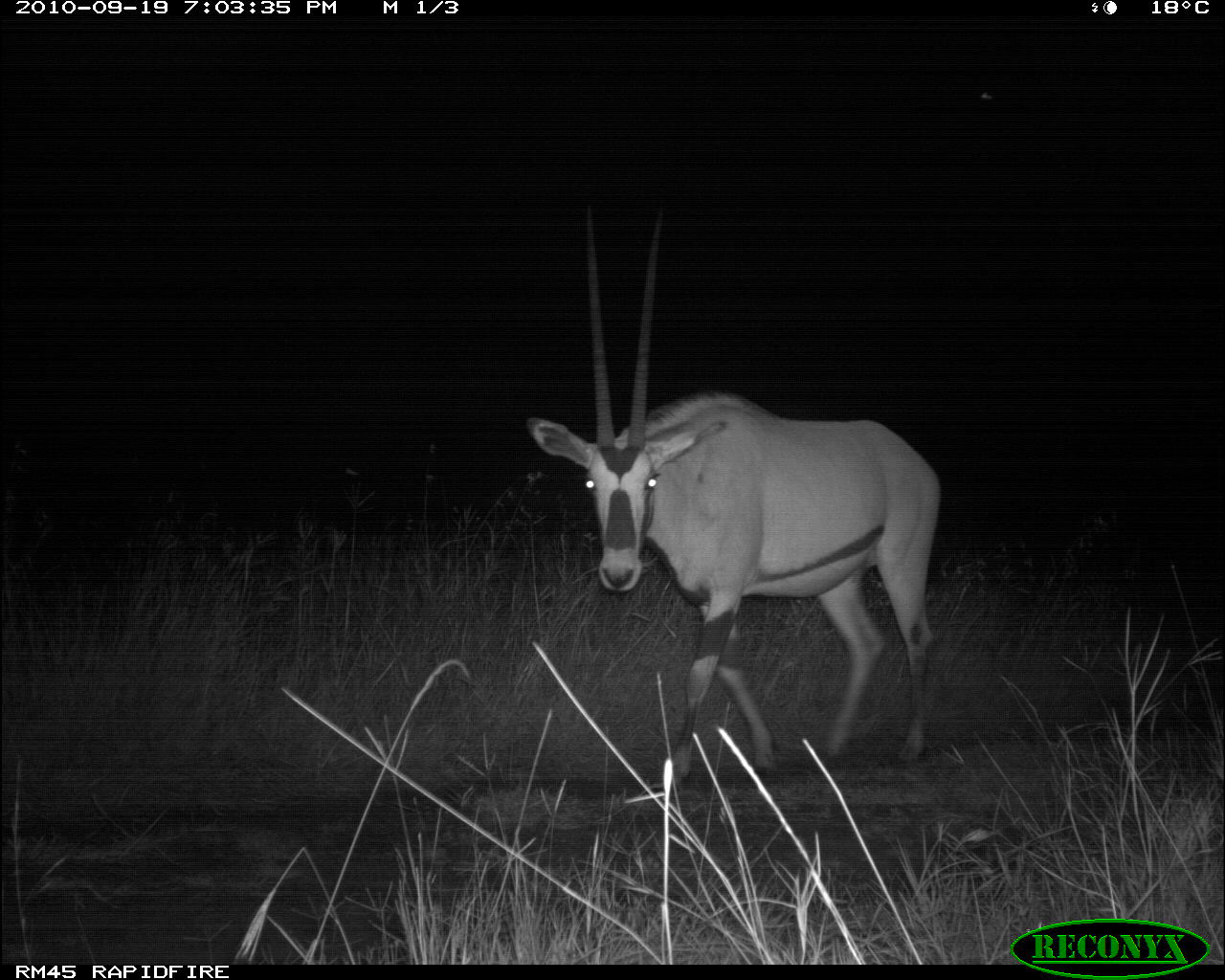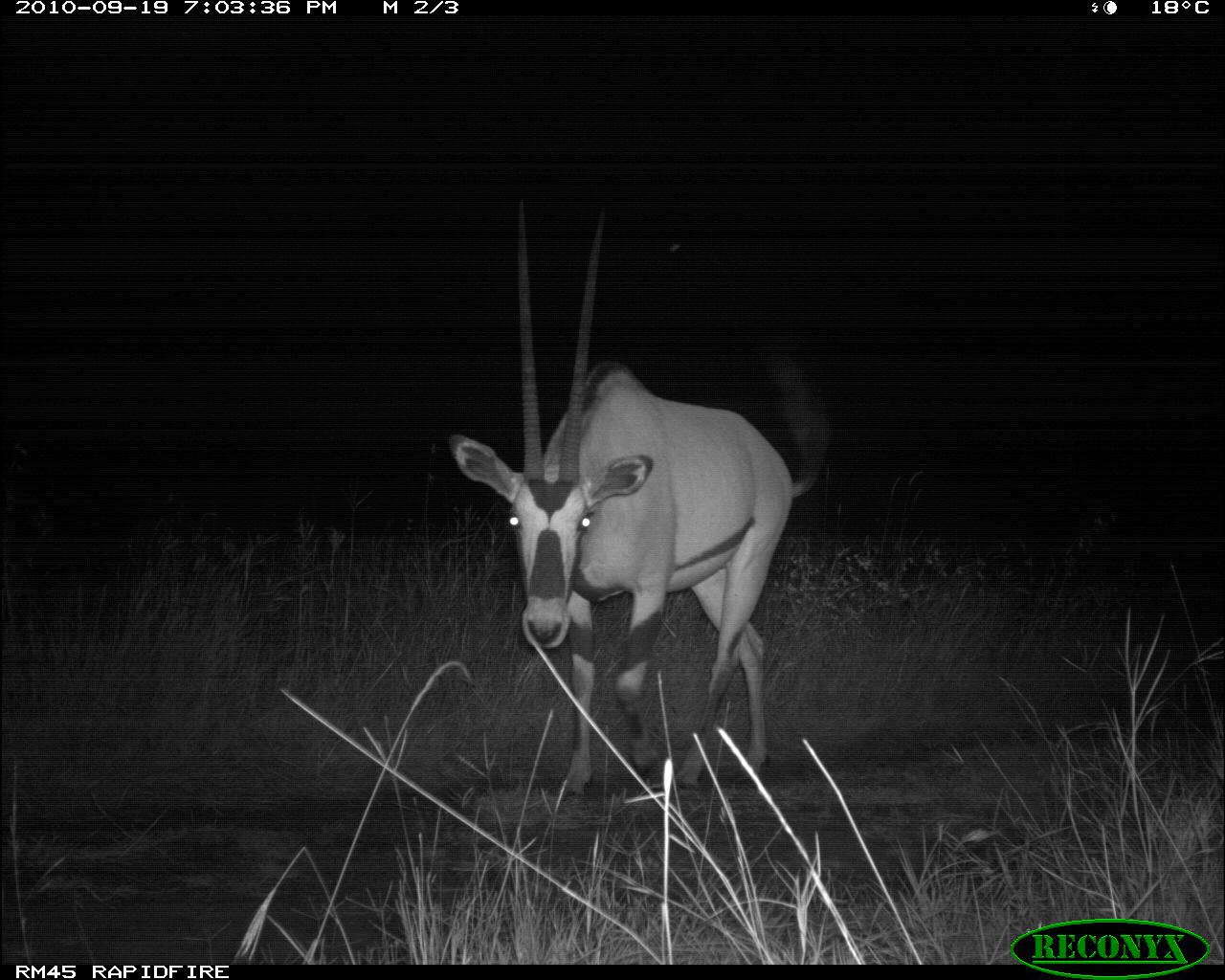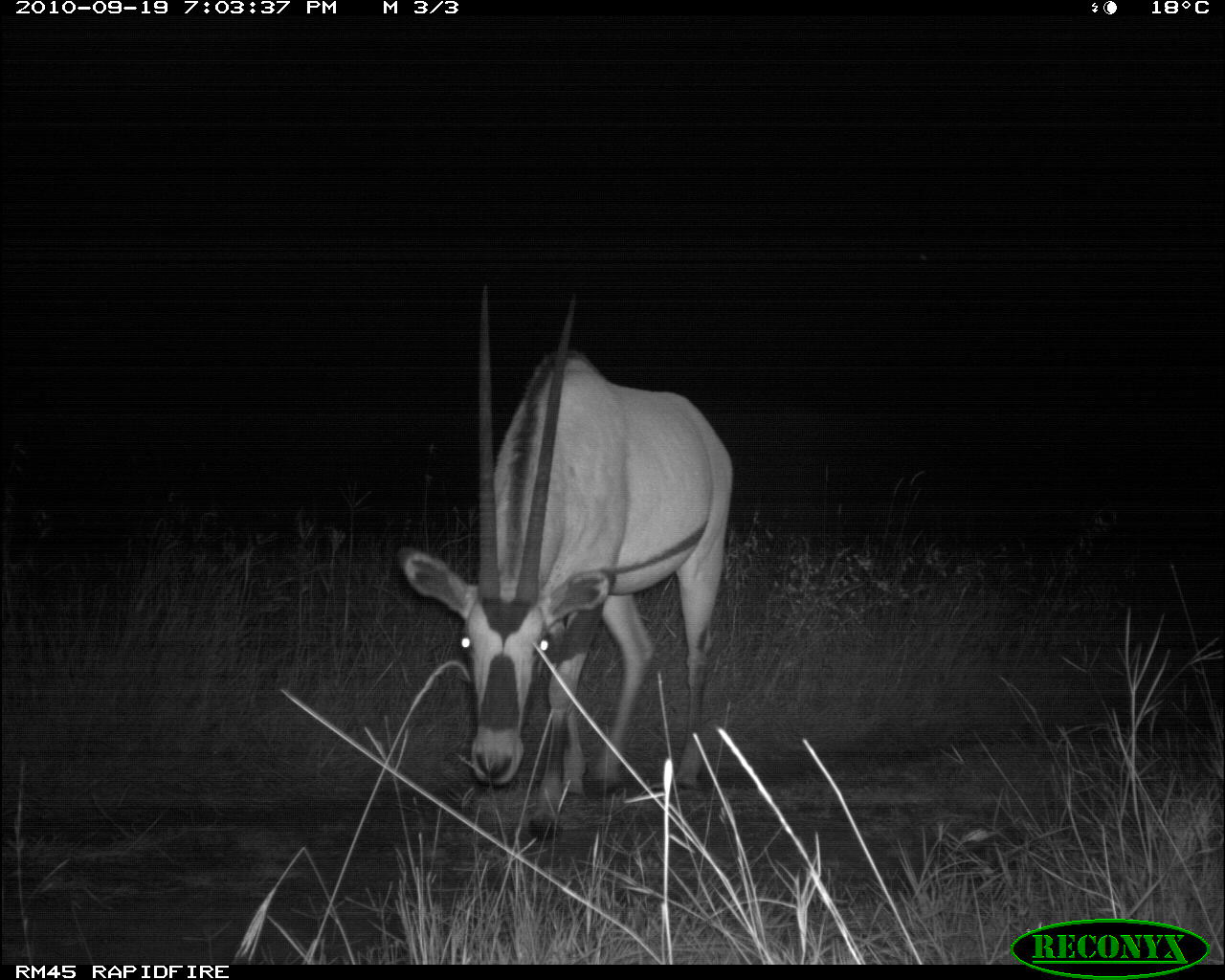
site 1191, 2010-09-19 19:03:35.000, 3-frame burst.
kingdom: Animalia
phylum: Chordata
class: Mammalia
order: Artiodactyla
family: Bovidae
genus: Oryx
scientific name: Oryx beisa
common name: east african oryx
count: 1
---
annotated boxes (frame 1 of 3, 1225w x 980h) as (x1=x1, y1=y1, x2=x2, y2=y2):
oryx beisa: (x1=529, y1=194, x2=944, y2=792)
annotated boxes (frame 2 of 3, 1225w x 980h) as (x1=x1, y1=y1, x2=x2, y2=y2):
oryx beisa: (x1=447, y1=195, x2=828, y2=802)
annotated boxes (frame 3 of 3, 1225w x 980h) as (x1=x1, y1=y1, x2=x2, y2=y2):
oryx beisa: (x1=397, y1=279, x2=736, y2=840)